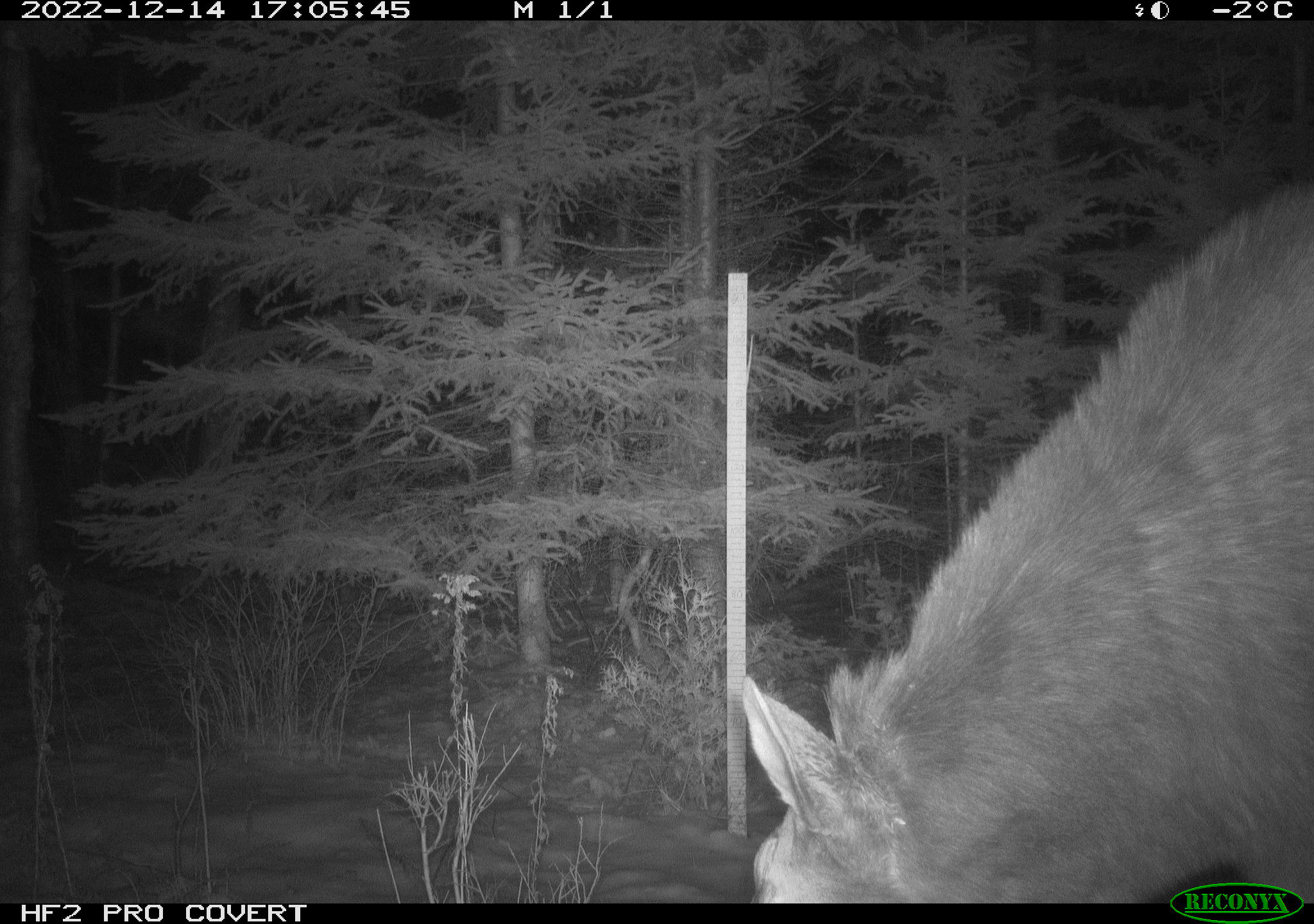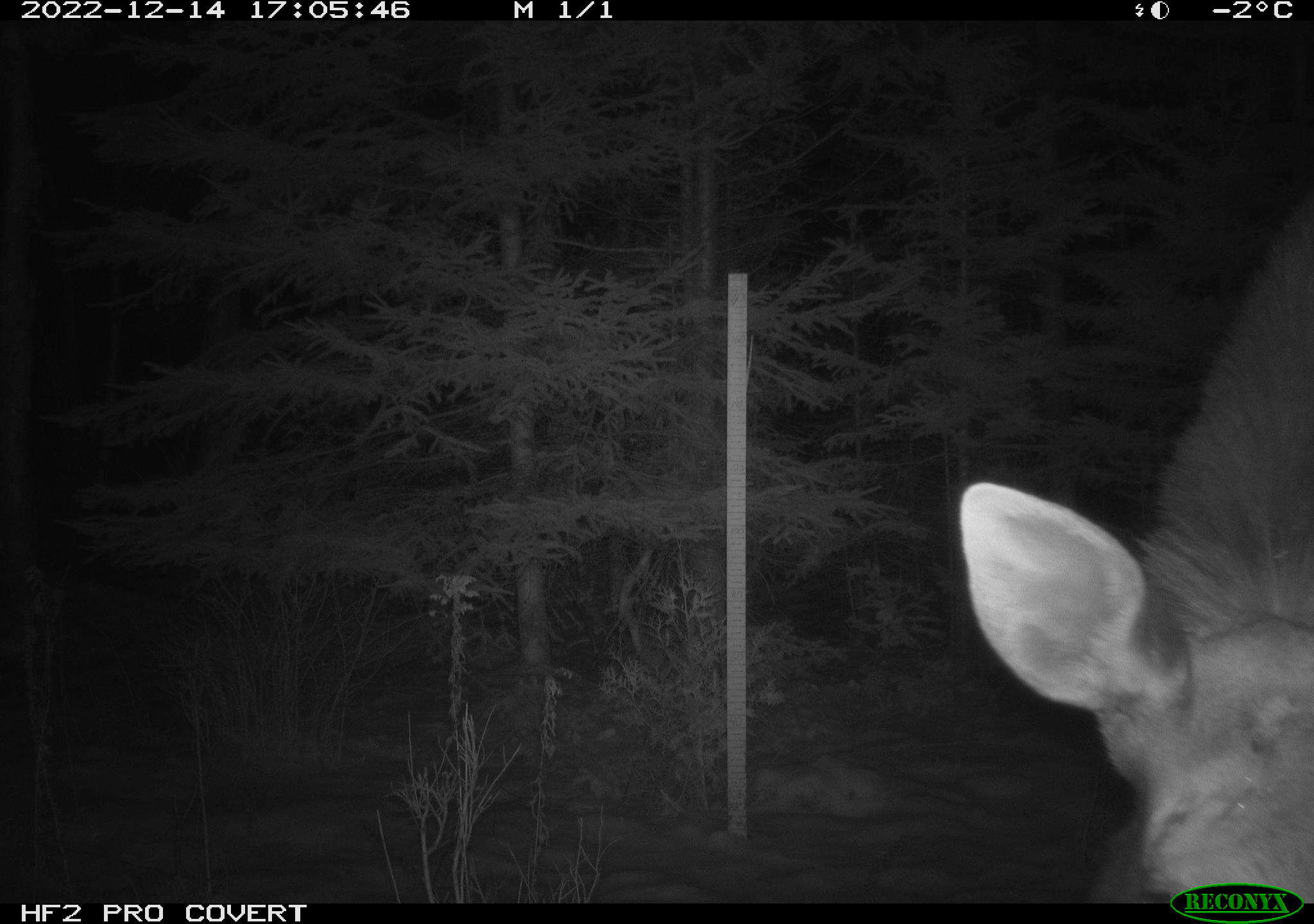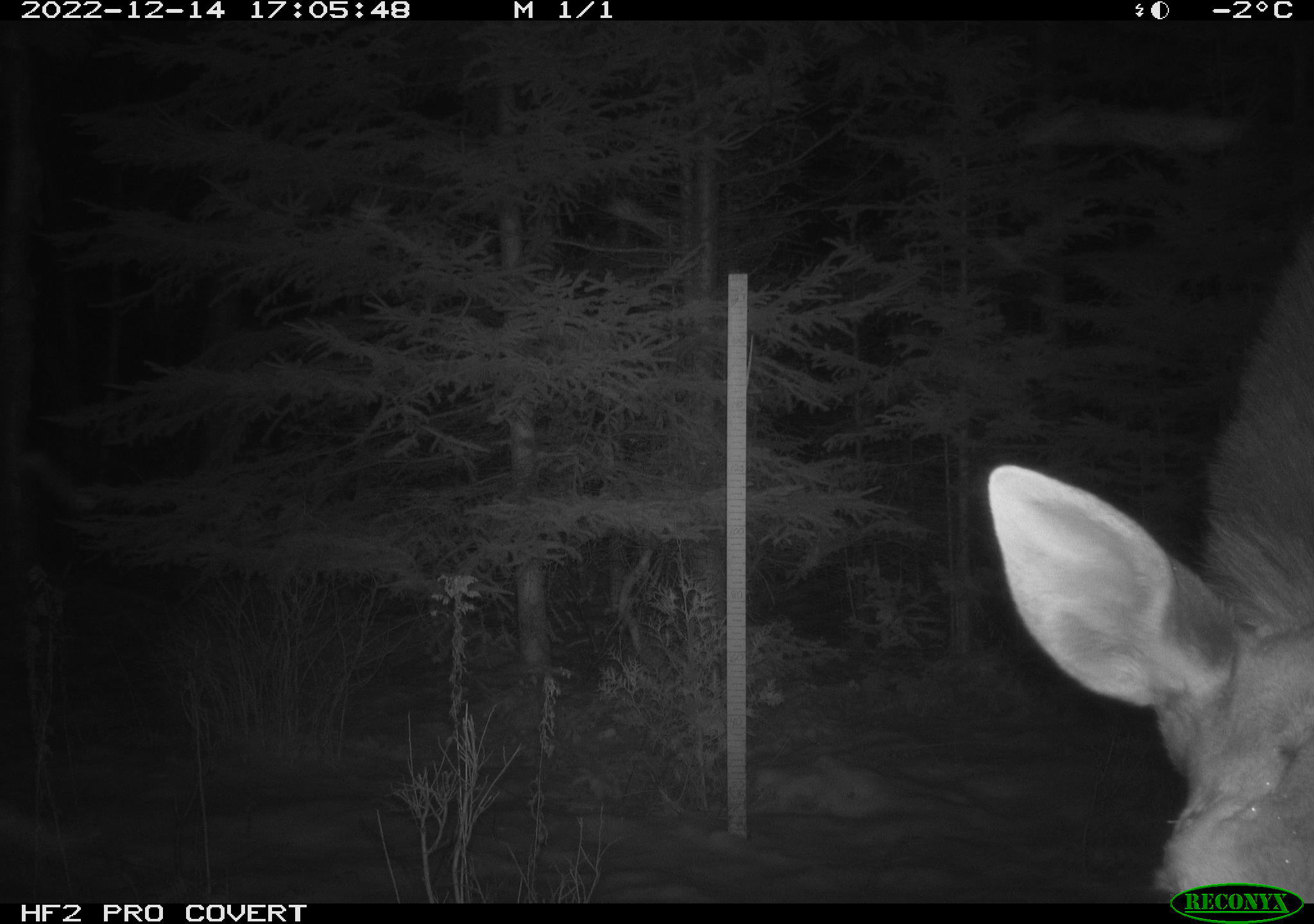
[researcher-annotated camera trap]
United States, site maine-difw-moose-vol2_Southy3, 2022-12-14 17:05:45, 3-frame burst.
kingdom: Animalia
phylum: Chordata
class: Mammalia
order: Artiodactyla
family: Cervidae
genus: Alces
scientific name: Alces alces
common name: moose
Moose (Alces alces).